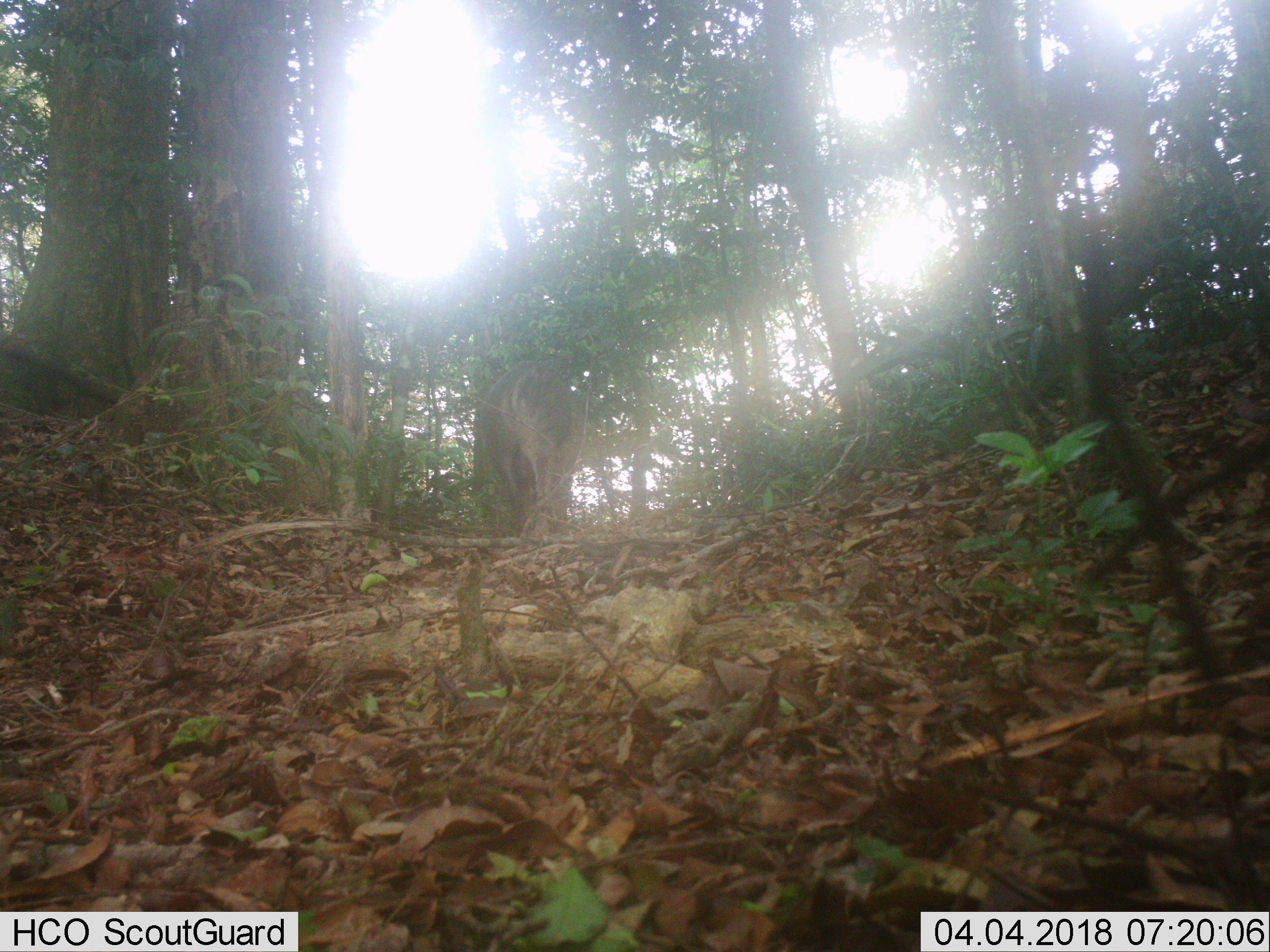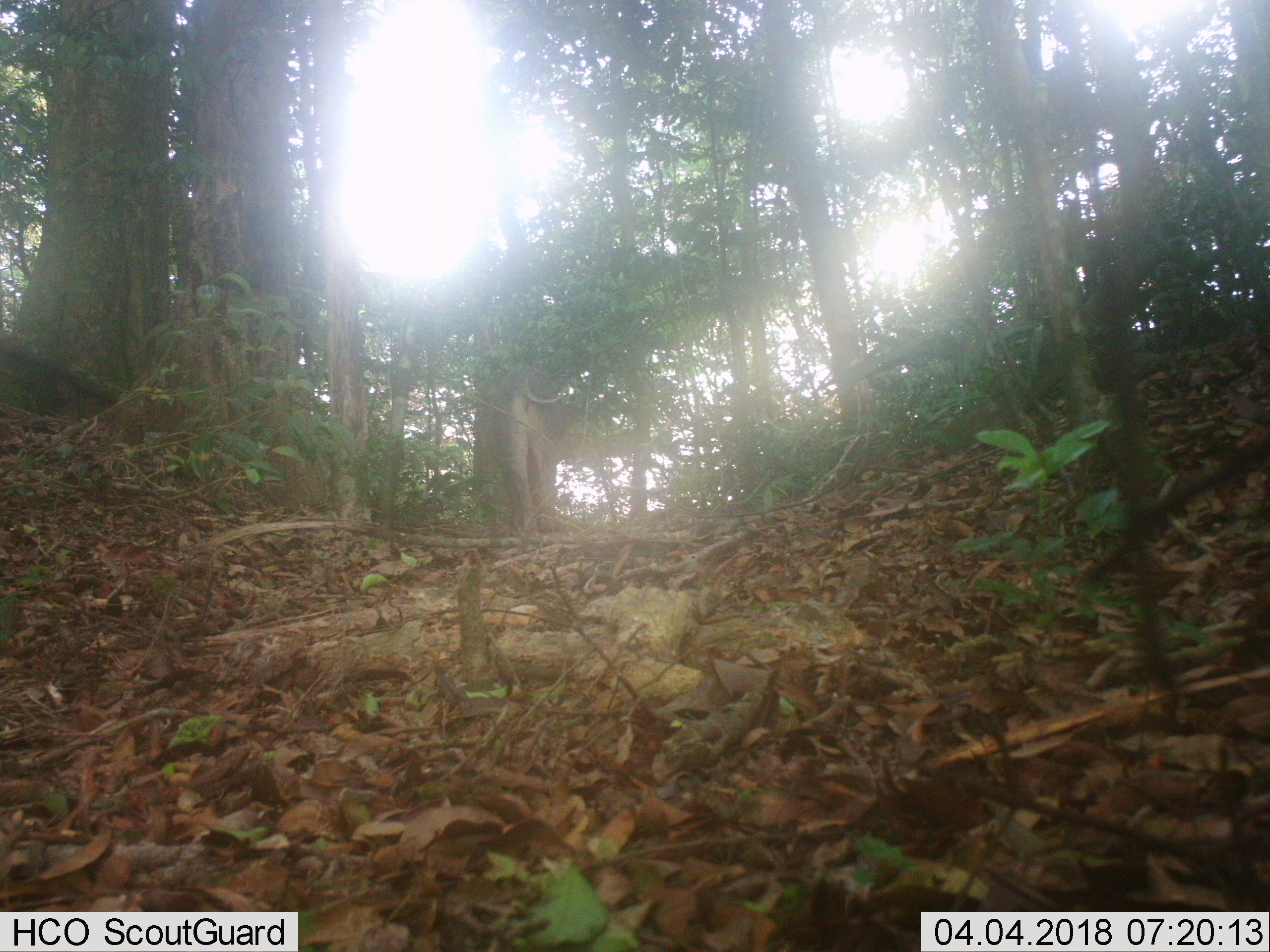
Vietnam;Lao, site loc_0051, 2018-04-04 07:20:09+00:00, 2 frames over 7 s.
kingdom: Animalia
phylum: Chordata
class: Mammalia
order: Artiodactyla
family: Suidae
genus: Sus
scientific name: Sus scrofa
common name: eurasian wild pig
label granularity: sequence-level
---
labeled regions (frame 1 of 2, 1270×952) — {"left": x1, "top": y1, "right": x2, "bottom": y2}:
eurasian wild pig: {"left": 480, "top": 359, "right": 573, "bottom": 534}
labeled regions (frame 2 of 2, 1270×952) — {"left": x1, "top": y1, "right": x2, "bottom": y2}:
eurasian wild pig: {"left": 487, "top": 367, "right": 566, "bottom": 534}